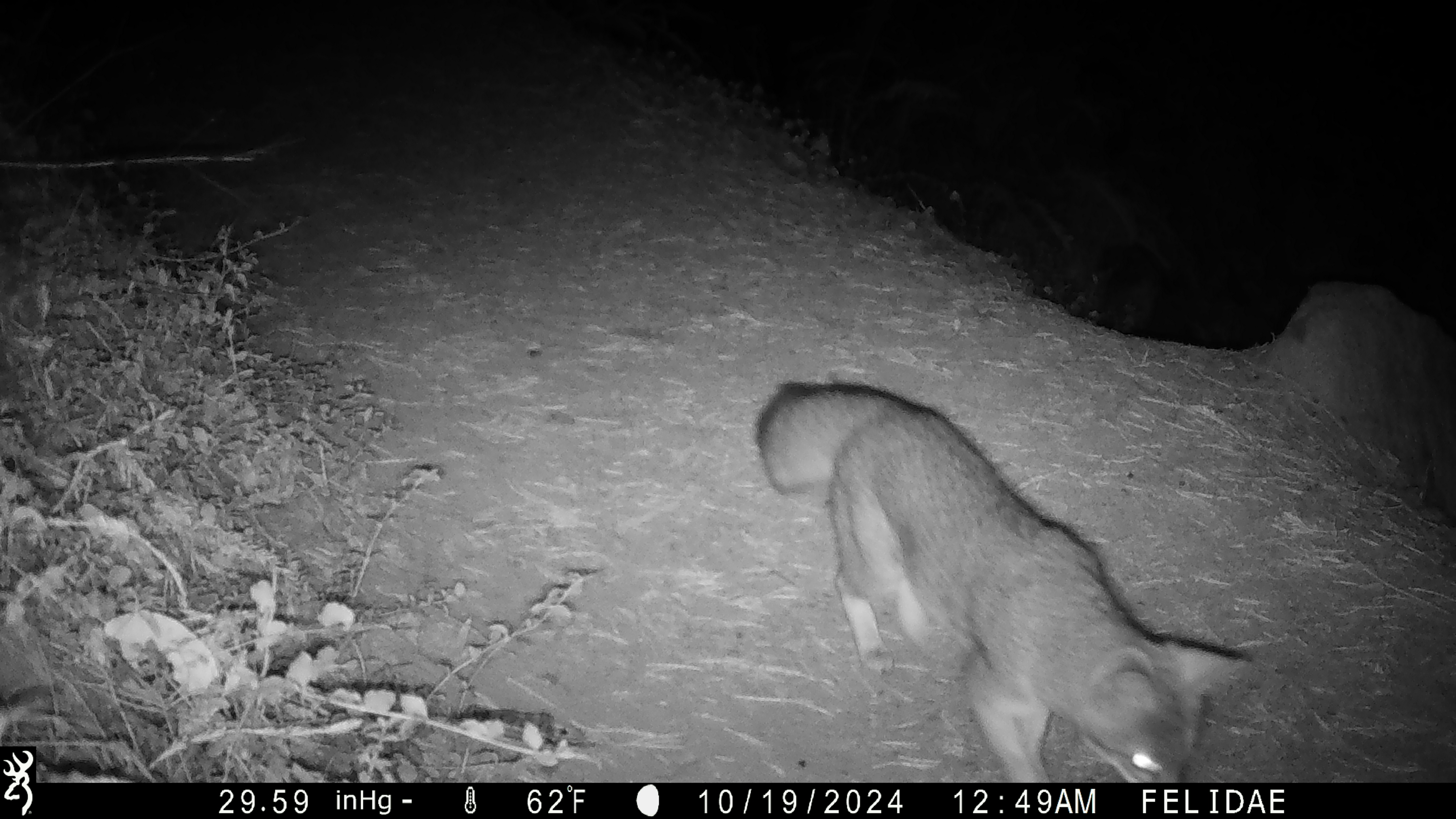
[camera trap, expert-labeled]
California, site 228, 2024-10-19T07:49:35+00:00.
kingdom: Animalia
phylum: Chordata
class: Mammalia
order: Carnivora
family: Canidae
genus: Urocyon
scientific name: Urocyon cinereoargenteus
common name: gray fox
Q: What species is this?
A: Gray fox (Urocyon cinereoargenteus).